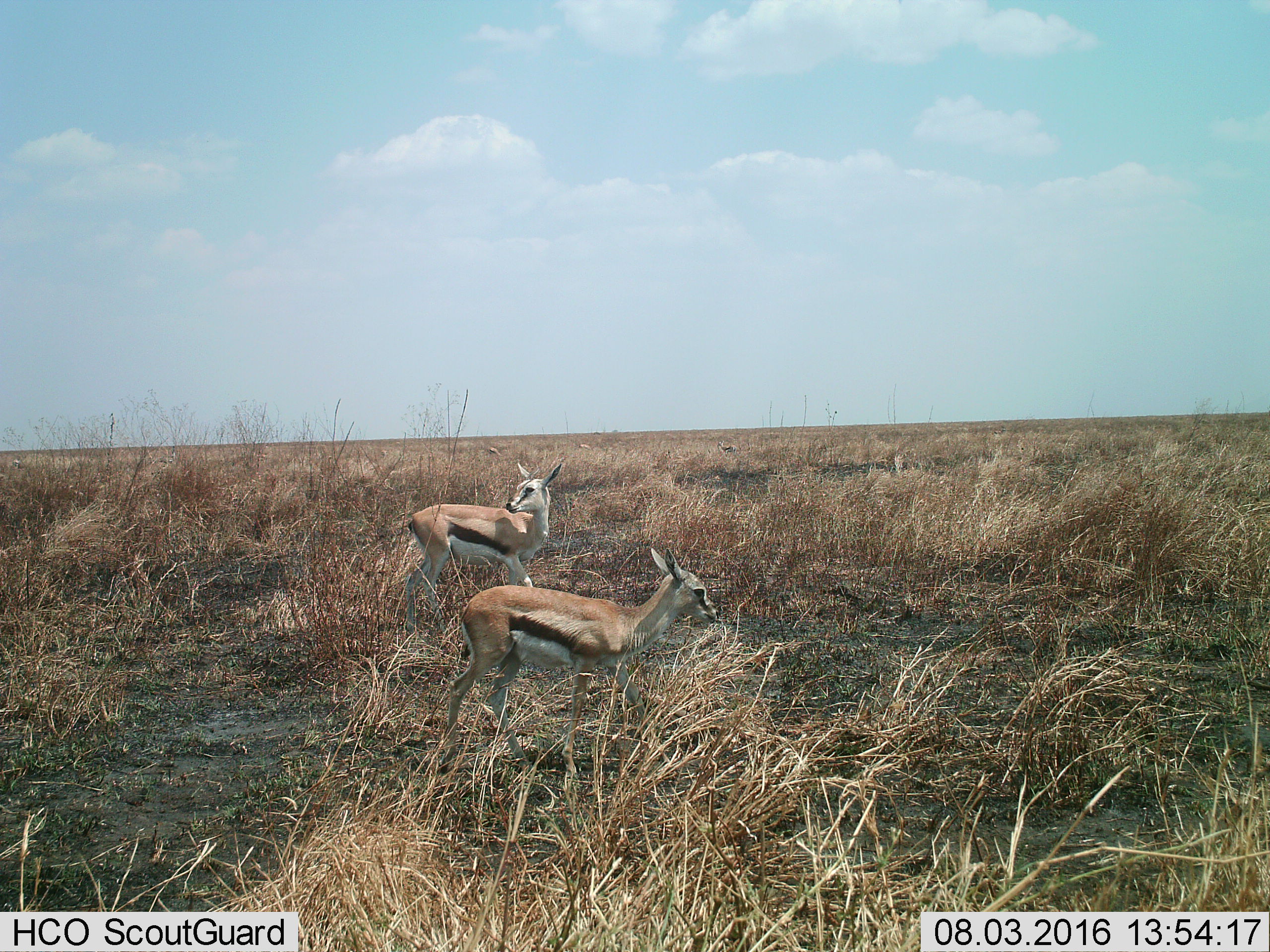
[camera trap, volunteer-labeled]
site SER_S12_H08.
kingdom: Animalia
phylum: Chordata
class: Mammalia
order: Artiodactyla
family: Bovidae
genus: Eudorcas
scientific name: Eudorcas thomsonii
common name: thomson's gazelle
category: gazellethomsons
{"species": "gazellethomsons (thomson's gazelle) (Eudorcas thomsonii)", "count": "2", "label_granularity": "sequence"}